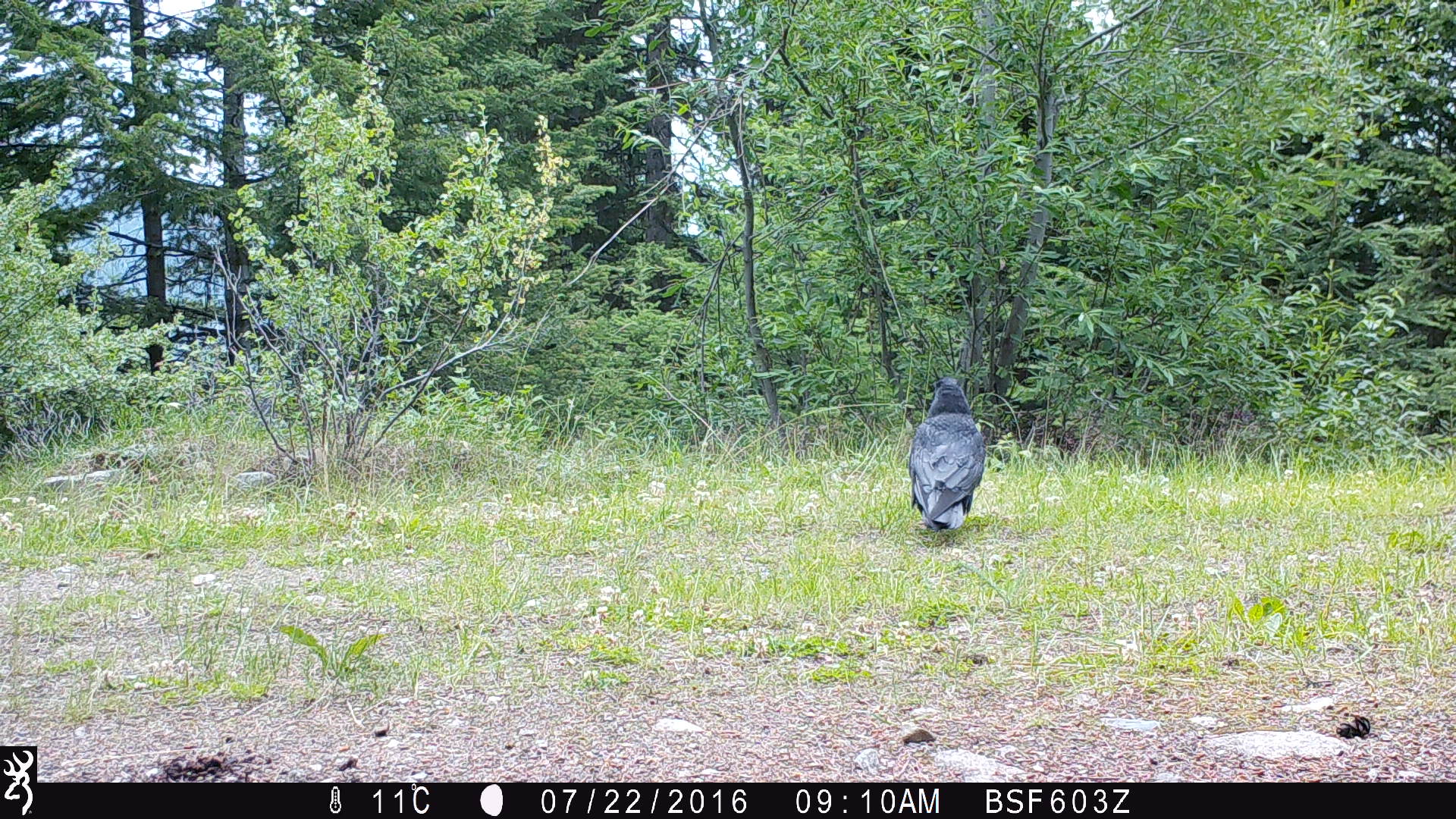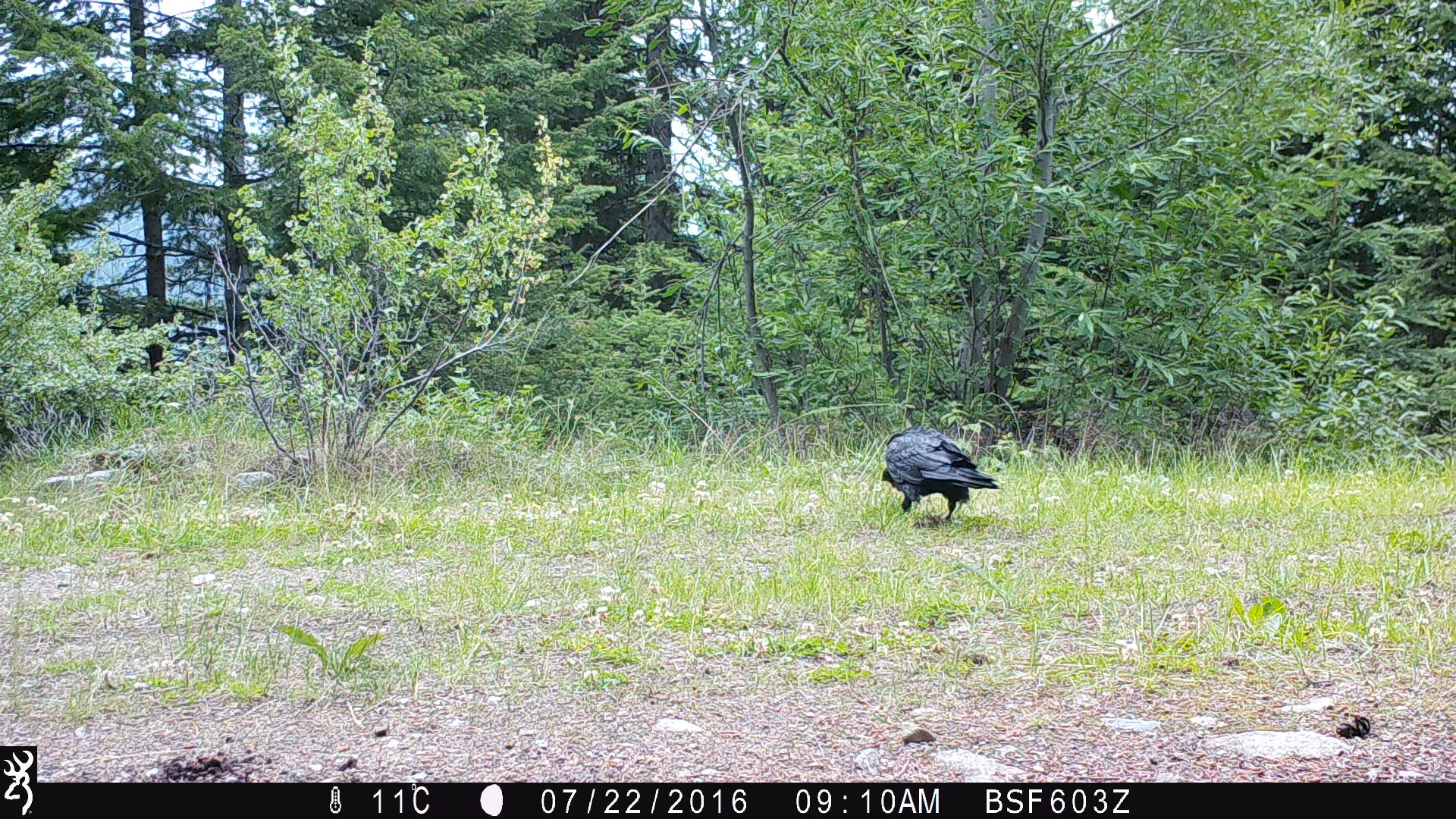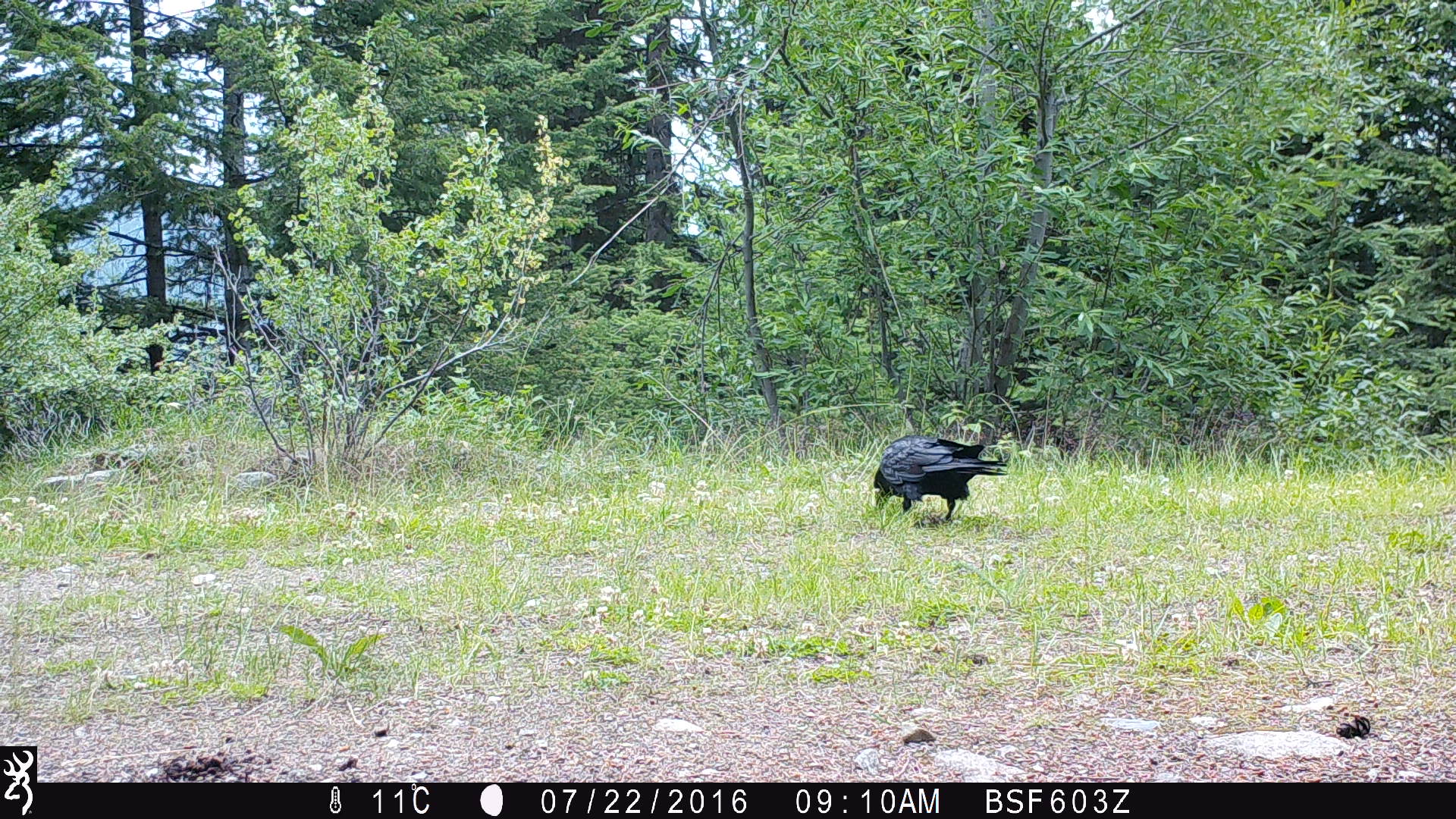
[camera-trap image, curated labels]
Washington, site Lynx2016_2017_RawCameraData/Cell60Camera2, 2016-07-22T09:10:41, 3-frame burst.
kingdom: Animalia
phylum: Chordata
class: Aves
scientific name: Aves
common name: birds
Aves (birds). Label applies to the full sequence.